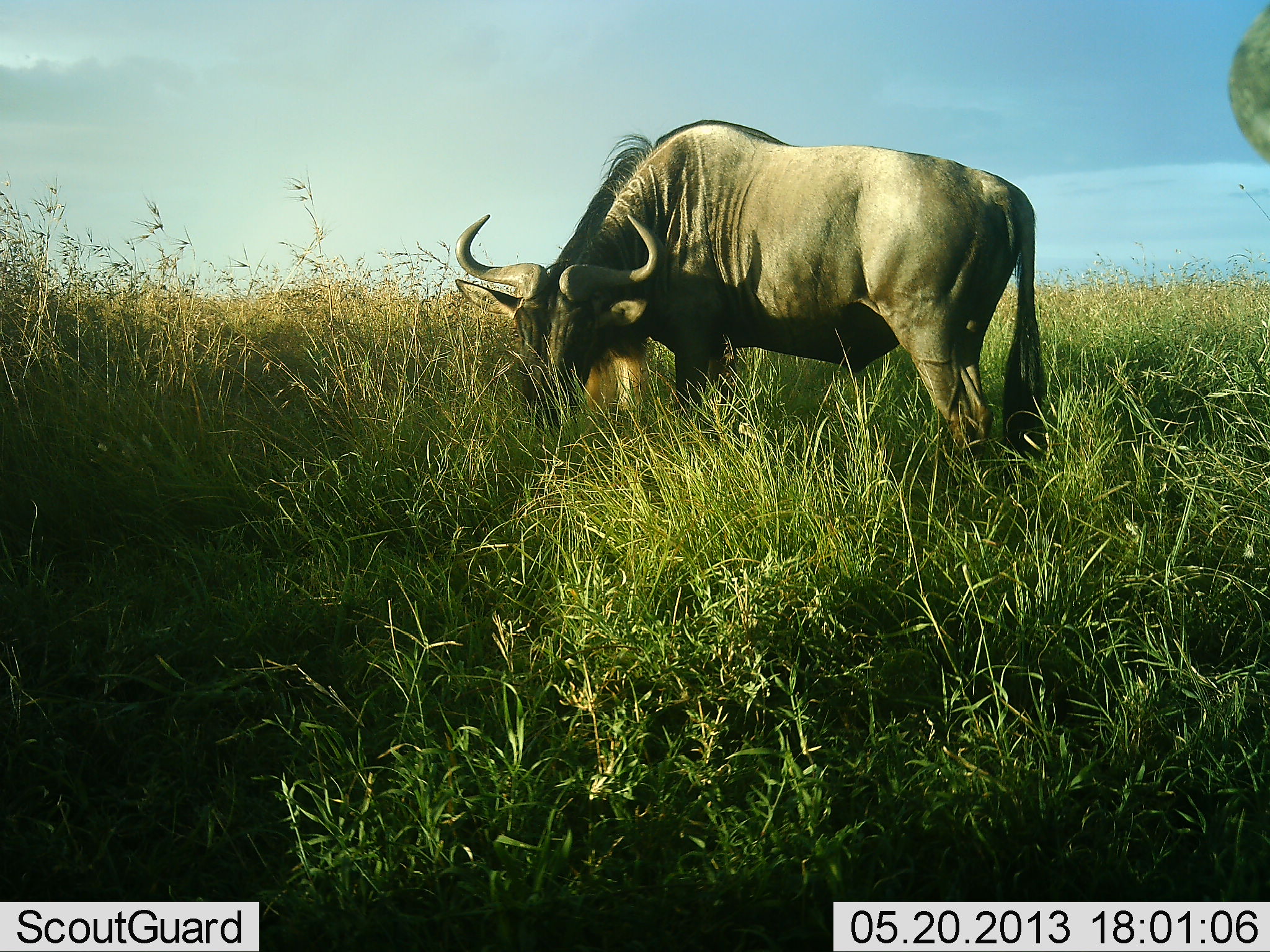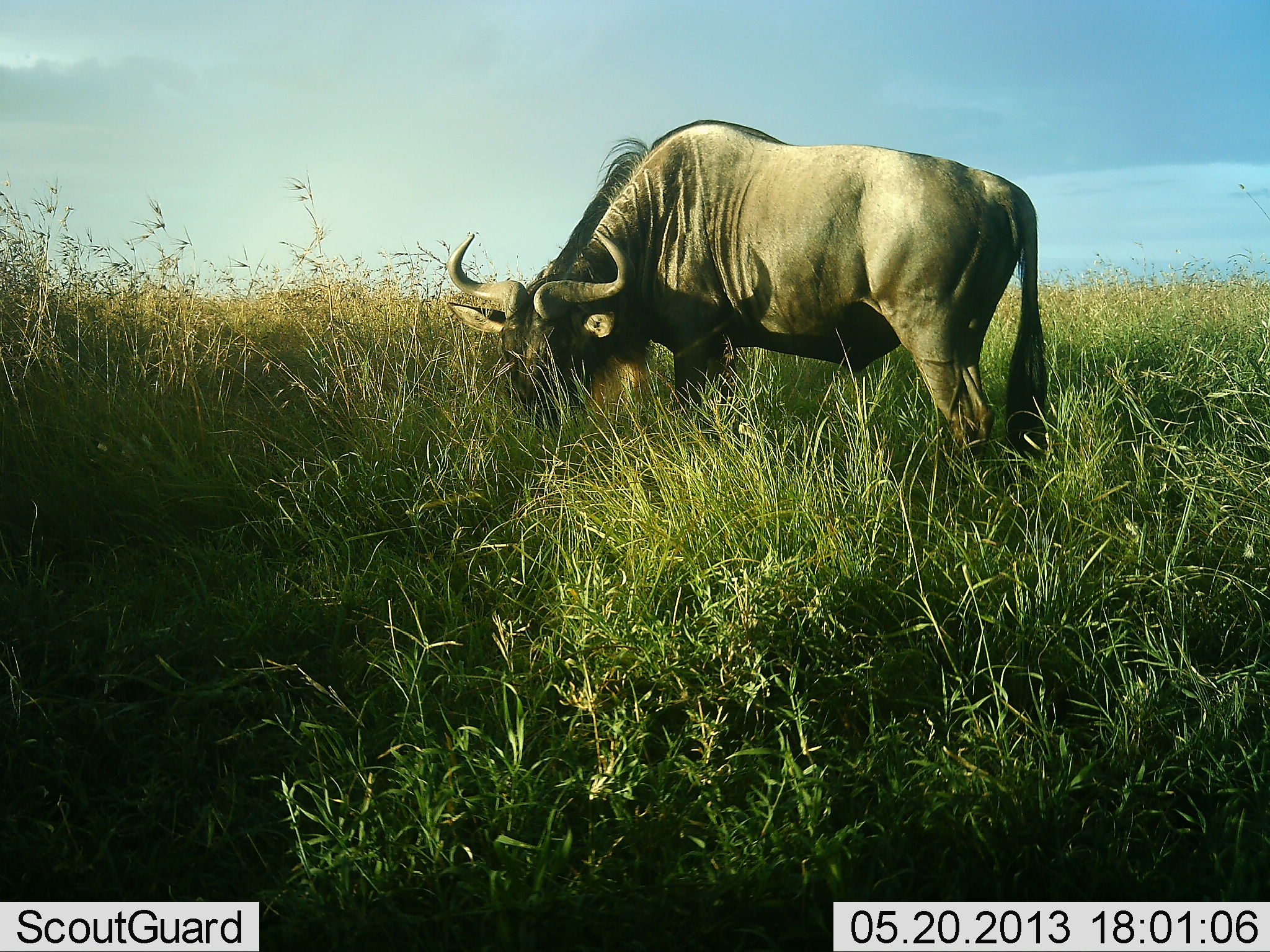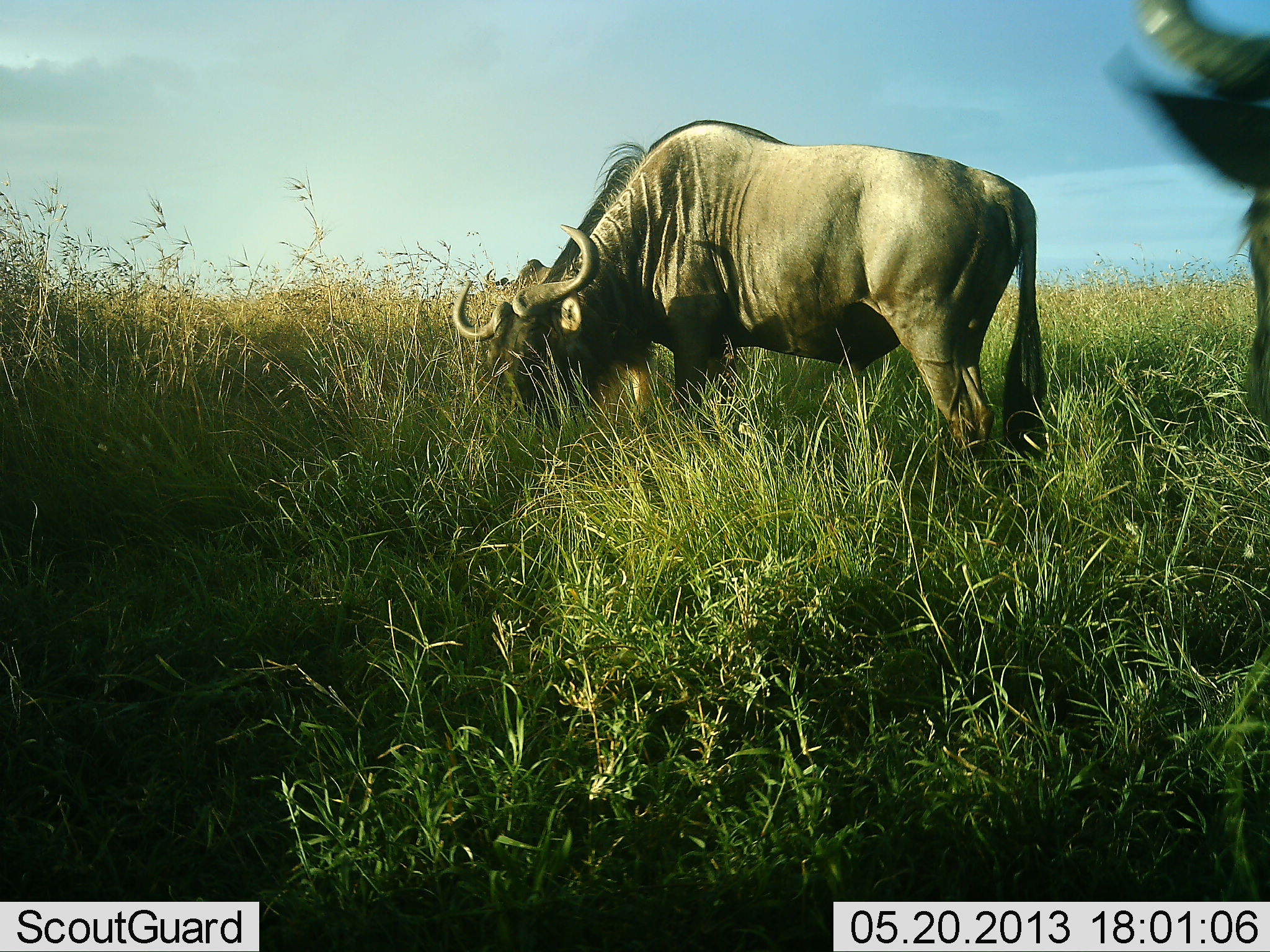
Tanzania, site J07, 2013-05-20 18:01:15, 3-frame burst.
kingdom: Animalia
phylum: Chordata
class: Mammalia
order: Artiodactyla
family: Bovidae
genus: Connochaetes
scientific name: Connochaetes taurinus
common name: blue wildebeest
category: wildebeest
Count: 2.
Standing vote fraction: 44%.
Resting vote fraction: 0%.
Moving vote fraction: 44%.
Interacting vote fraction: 0%.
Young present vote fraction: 0%.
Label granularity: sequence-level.